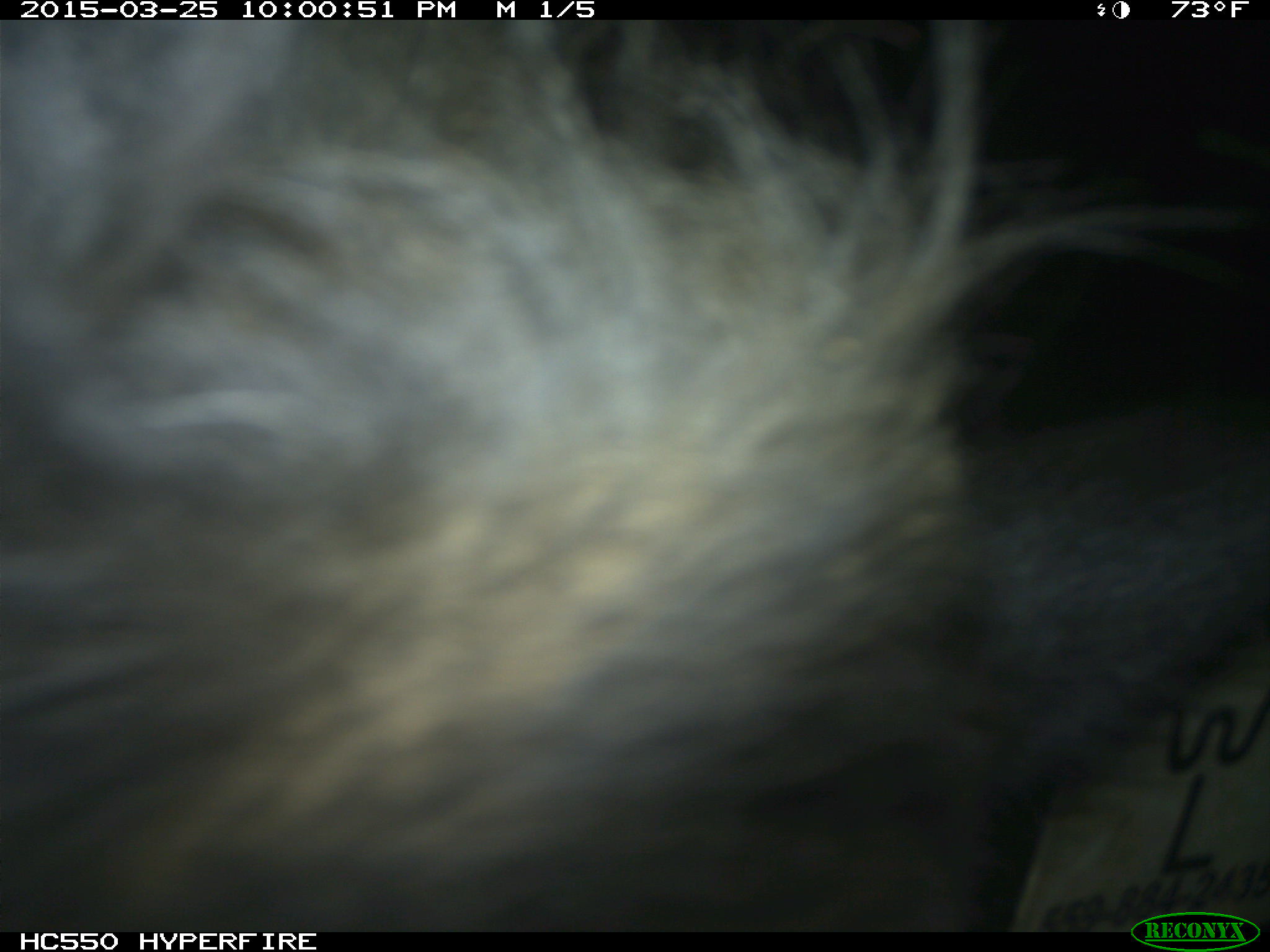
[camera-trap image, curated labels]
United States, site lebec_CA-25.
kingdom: Animalia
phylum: Chordata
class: Mammalia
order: Artiodactyla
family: Bovidae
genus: Bos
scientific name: Bos taurus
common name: domestic cow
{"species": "Bos taurus (domestic cow)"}